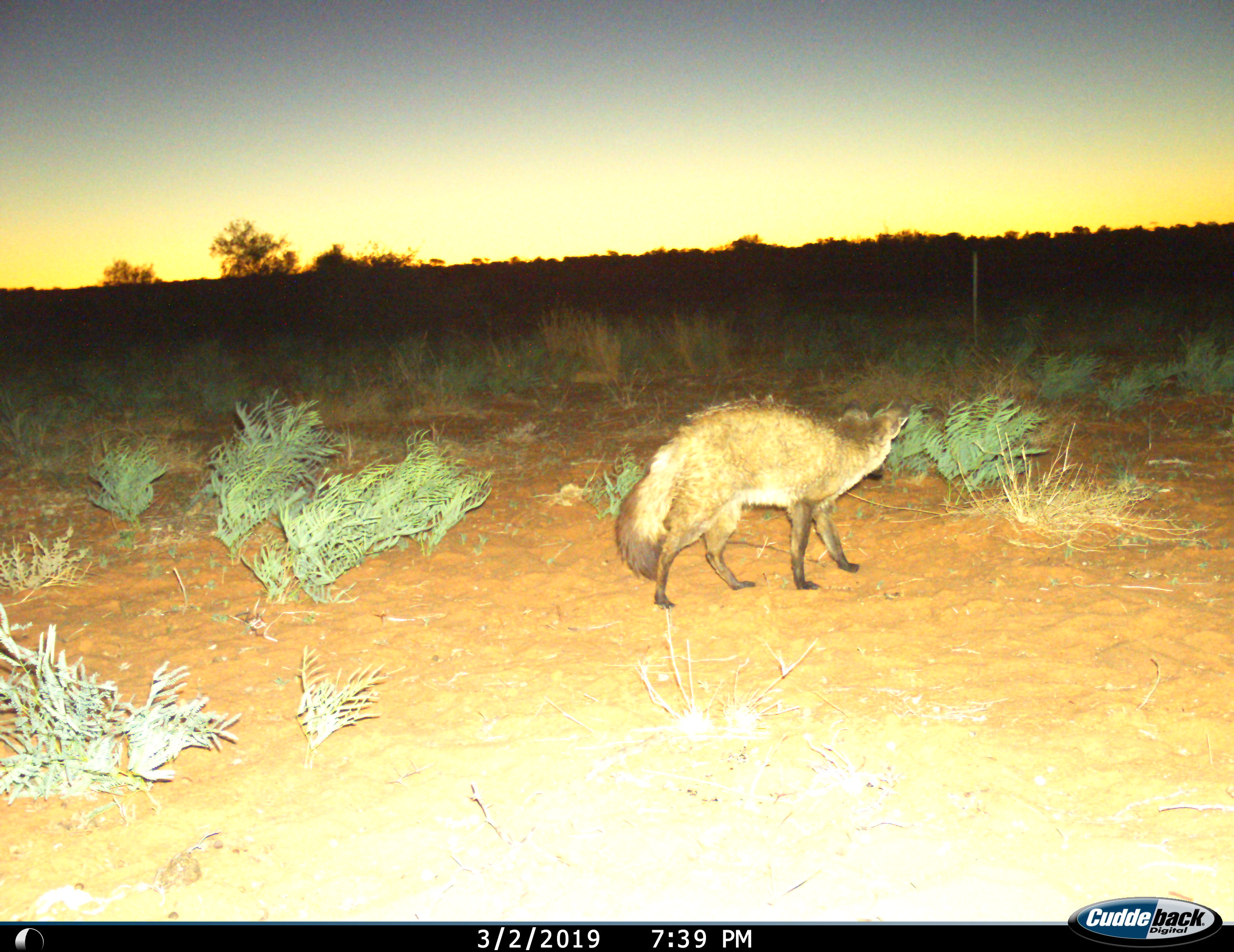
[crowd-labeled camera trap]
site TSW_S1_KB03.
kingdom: Animalia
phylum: Chordata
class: Mammalia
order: Carnivora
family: Canidae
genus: Otocyon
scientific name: Otocyon megalotis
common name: bat-eared fox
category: foxbateared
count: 1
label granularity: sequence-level